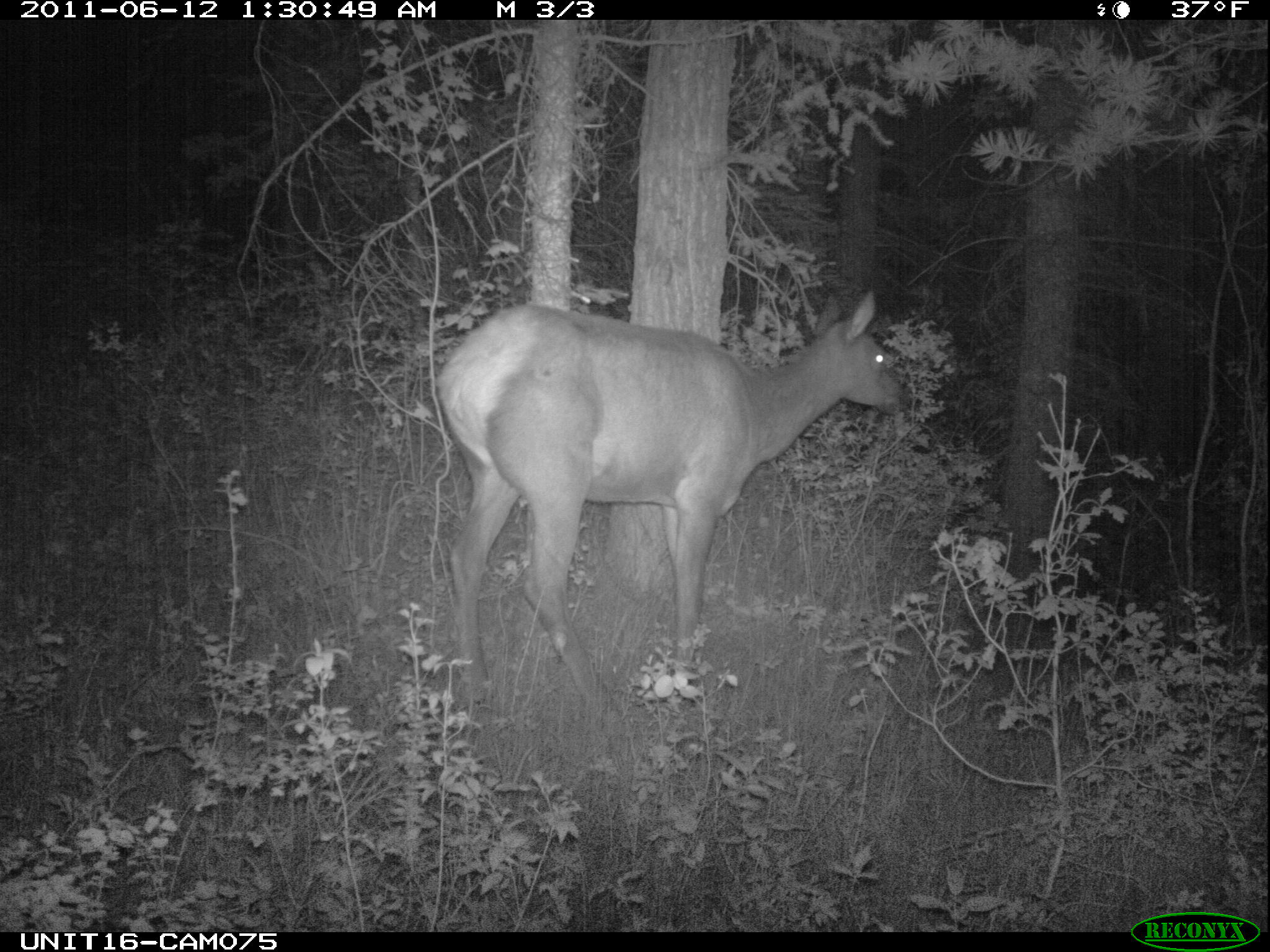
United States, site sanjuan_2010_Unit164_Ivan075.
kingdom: Animalia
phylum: Chordata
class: Mammalia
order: Artiodactyla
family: Cervidae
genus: Cervus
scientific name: Cervus elaphus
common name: red deer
Cervus elaphus (red deer).